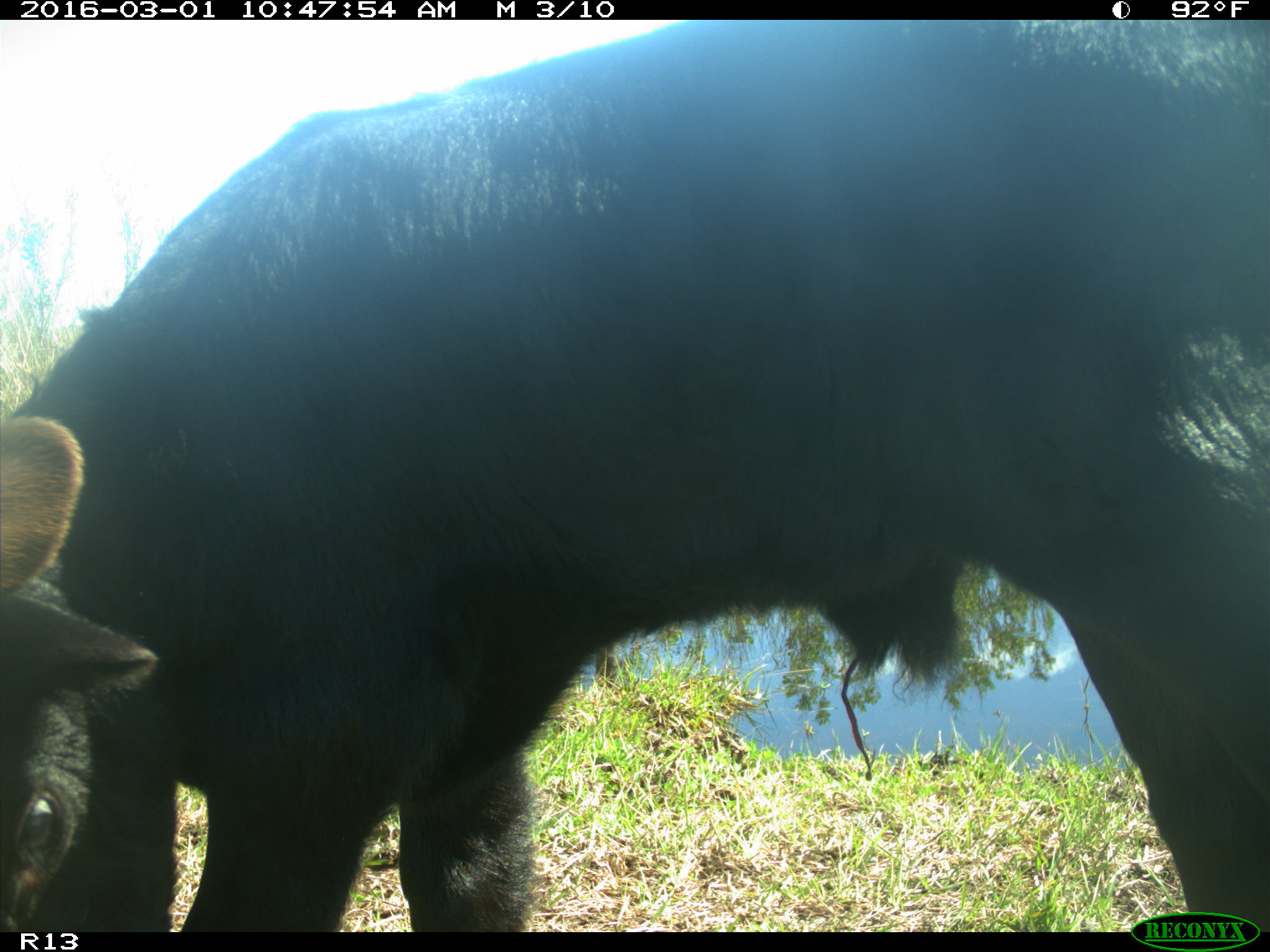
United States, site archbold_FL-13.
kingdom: Animalia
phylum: Chordata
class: Mammalia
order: Artiodactyla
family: Bovidae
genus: Bos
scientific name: Bos taurus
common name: domestic cow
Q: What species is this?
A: Bos taurus (domestic cow).